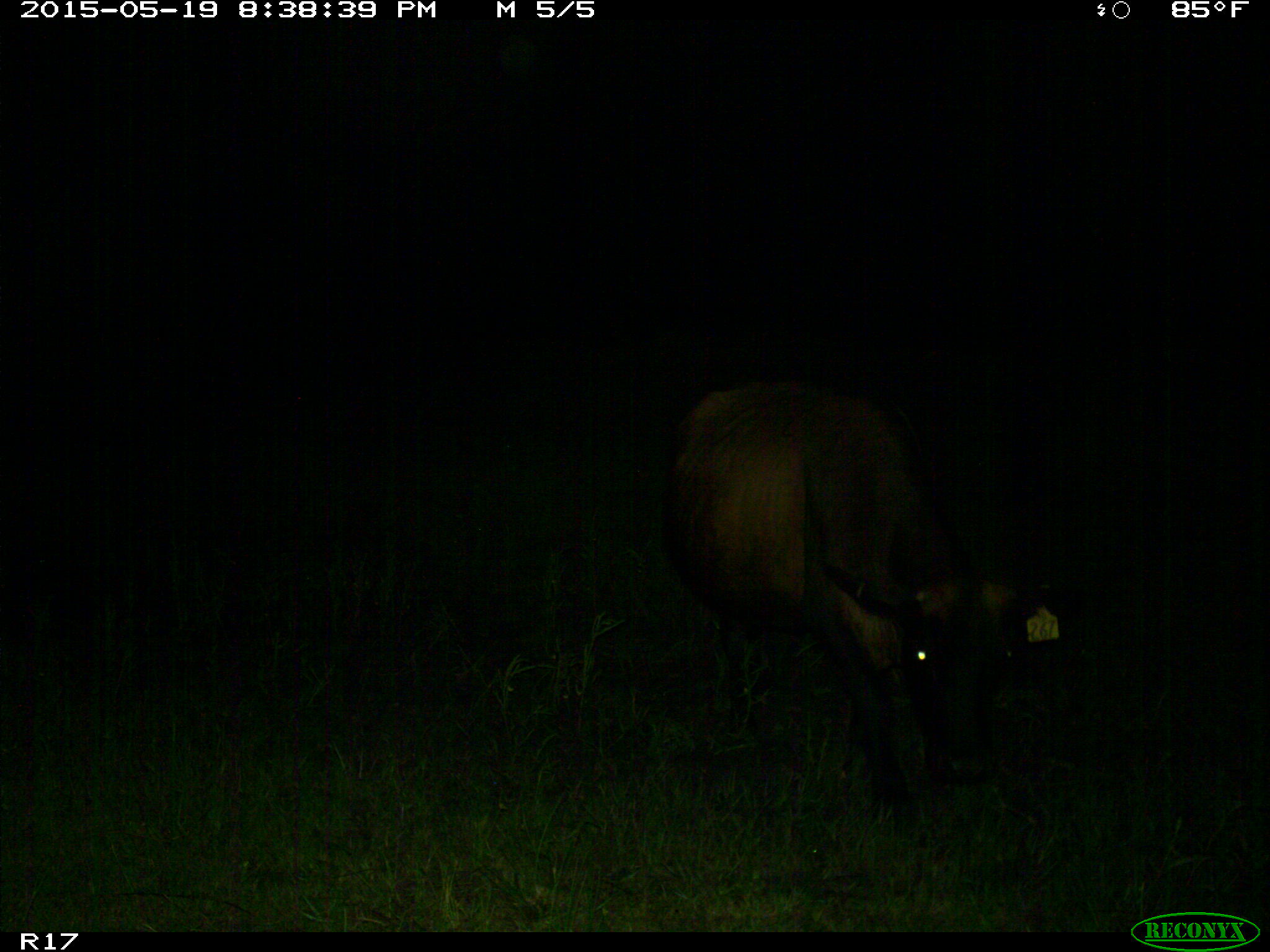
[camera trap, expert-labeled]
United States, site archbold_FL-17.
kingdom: Animalia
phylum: Chordata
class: Mammalia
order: Artiodactyla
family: Bovidae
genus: Bos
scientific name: Bos taurus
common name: domestic cow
Bos taurus (domestic cow).